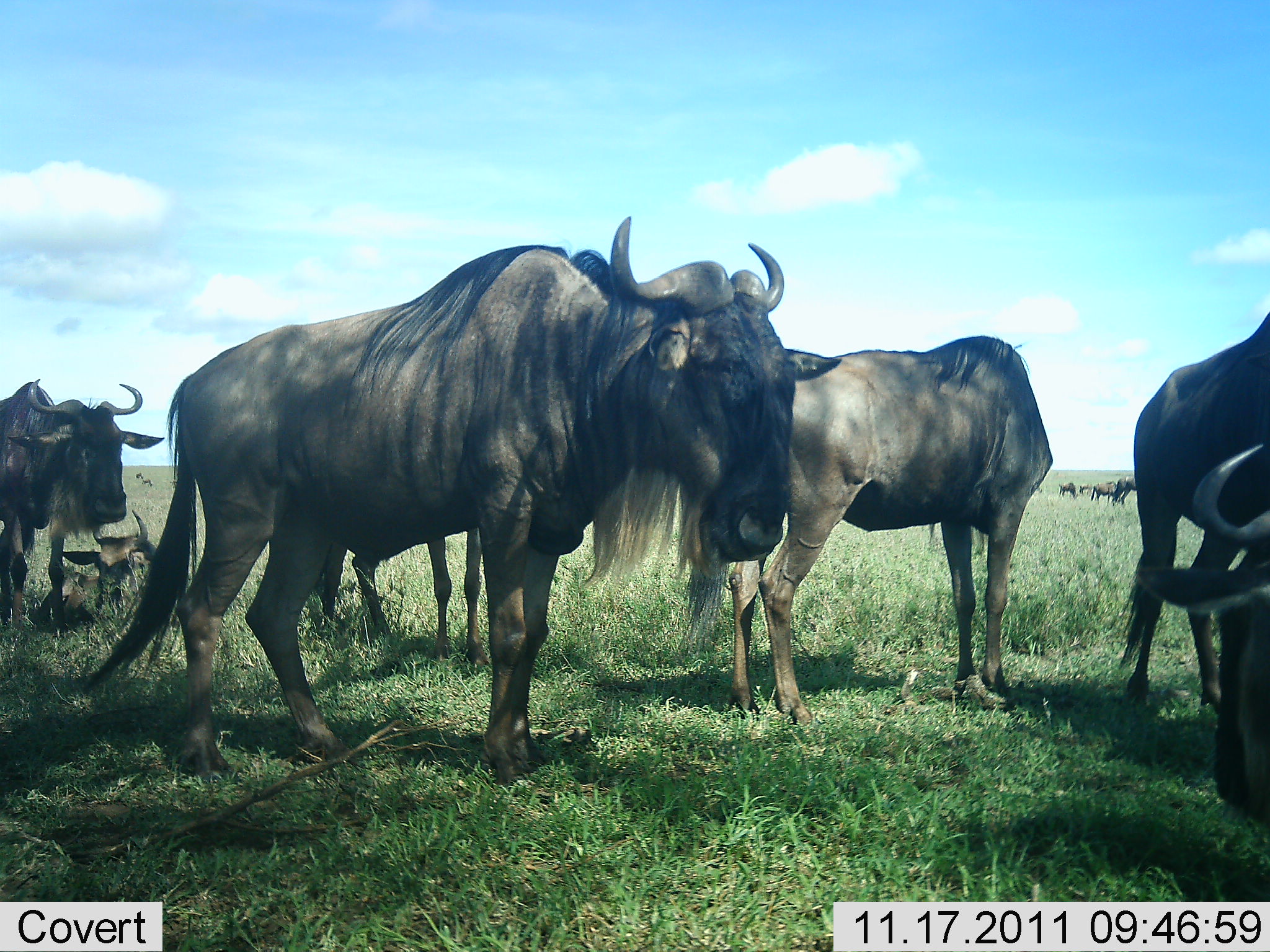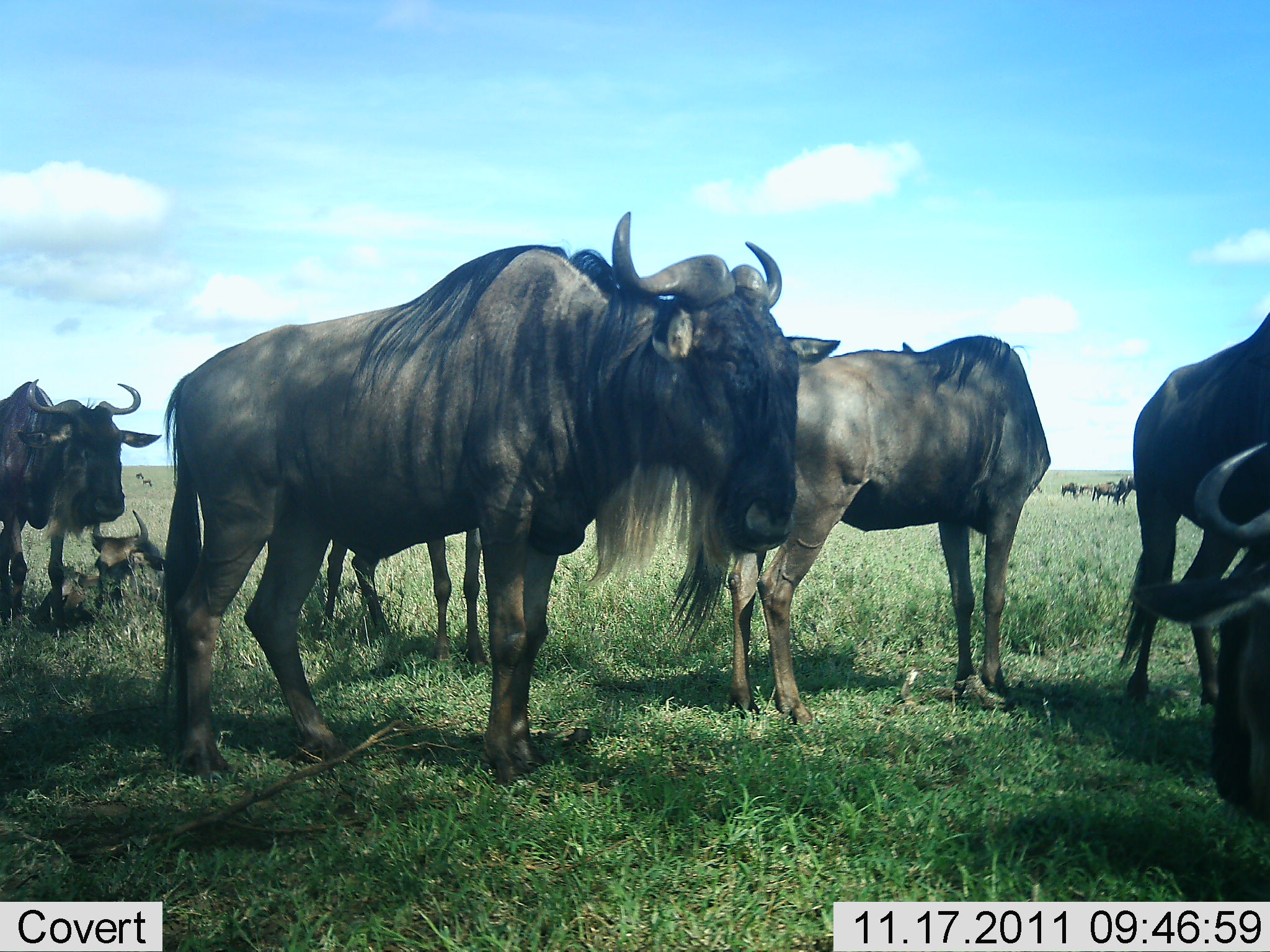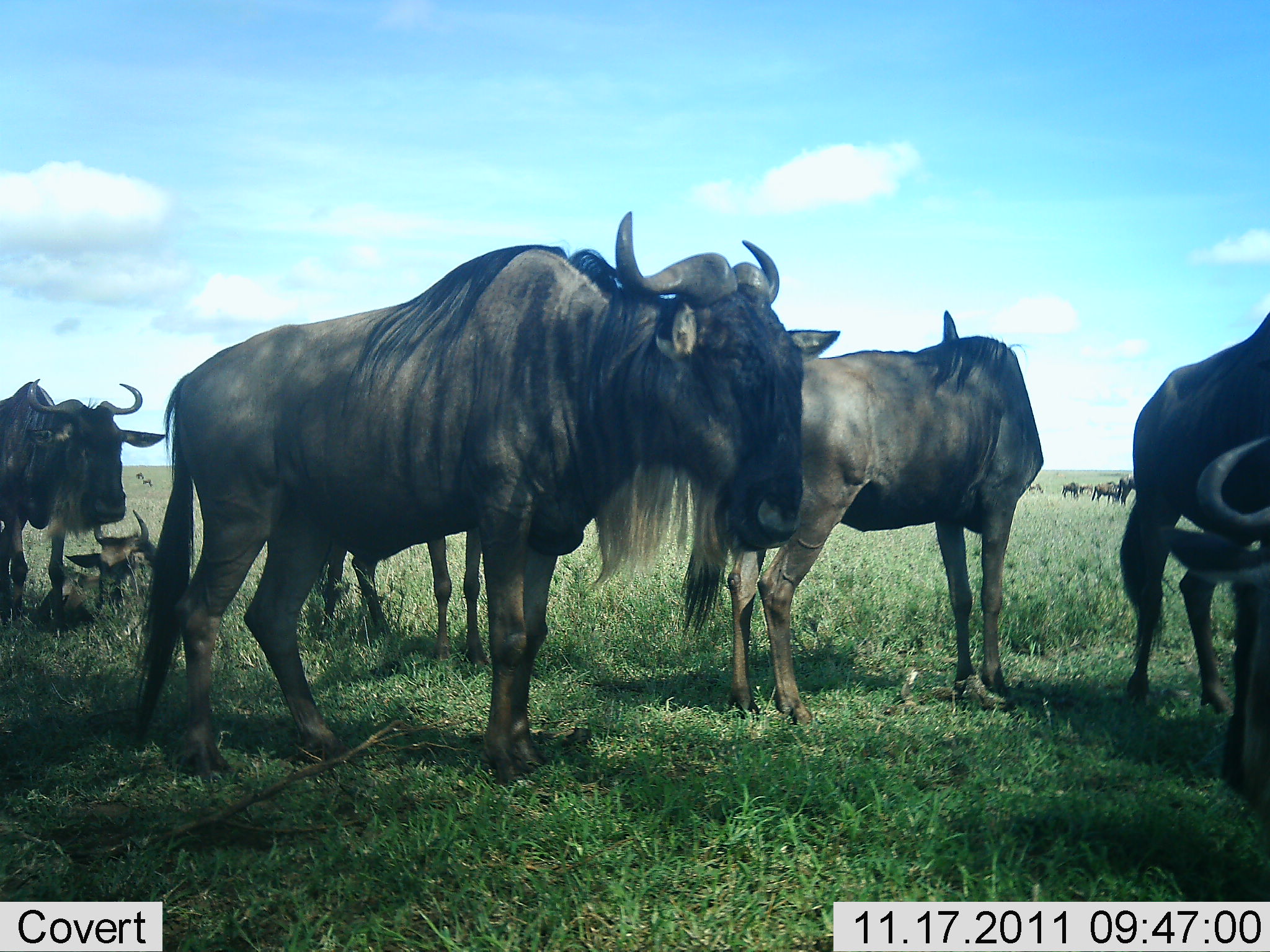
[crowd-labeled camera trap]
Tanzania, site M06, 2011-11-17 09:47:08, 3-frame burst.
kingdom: Animalia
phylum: Chordata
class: Mammalia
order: Artiodactyla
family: Bovidae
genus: Connochaetes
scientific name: Connochaetes taurinus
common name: blue wildebeest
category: wildebeest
Wildebeest (blue wildebeest) (Connochaetes taurinus), count 7. Behavior (volunteer vote fractions): standing 93%, resting 86%, moving 0%, interacting 0%. Young present (vote fraction): 7%. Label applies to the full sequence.